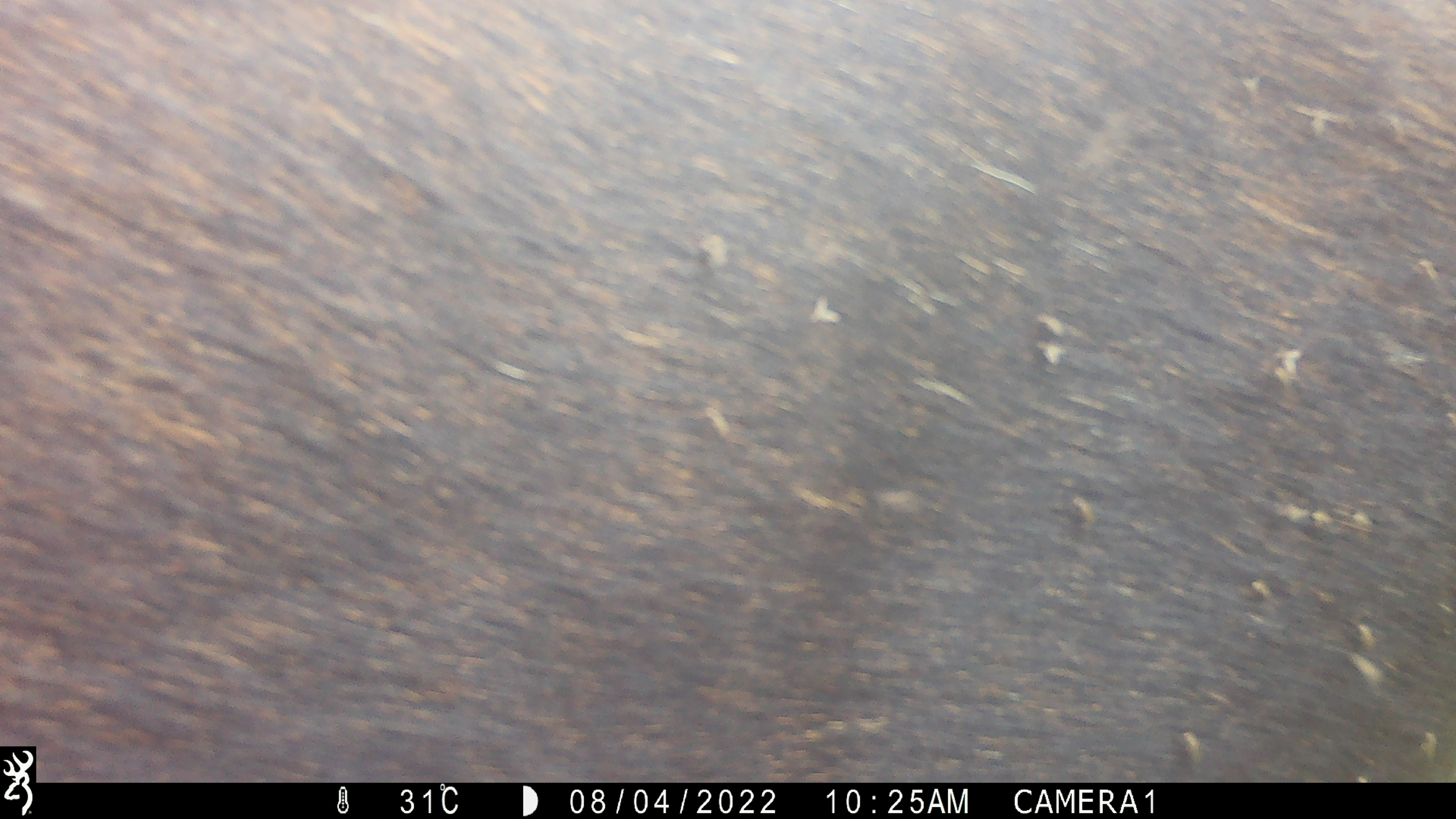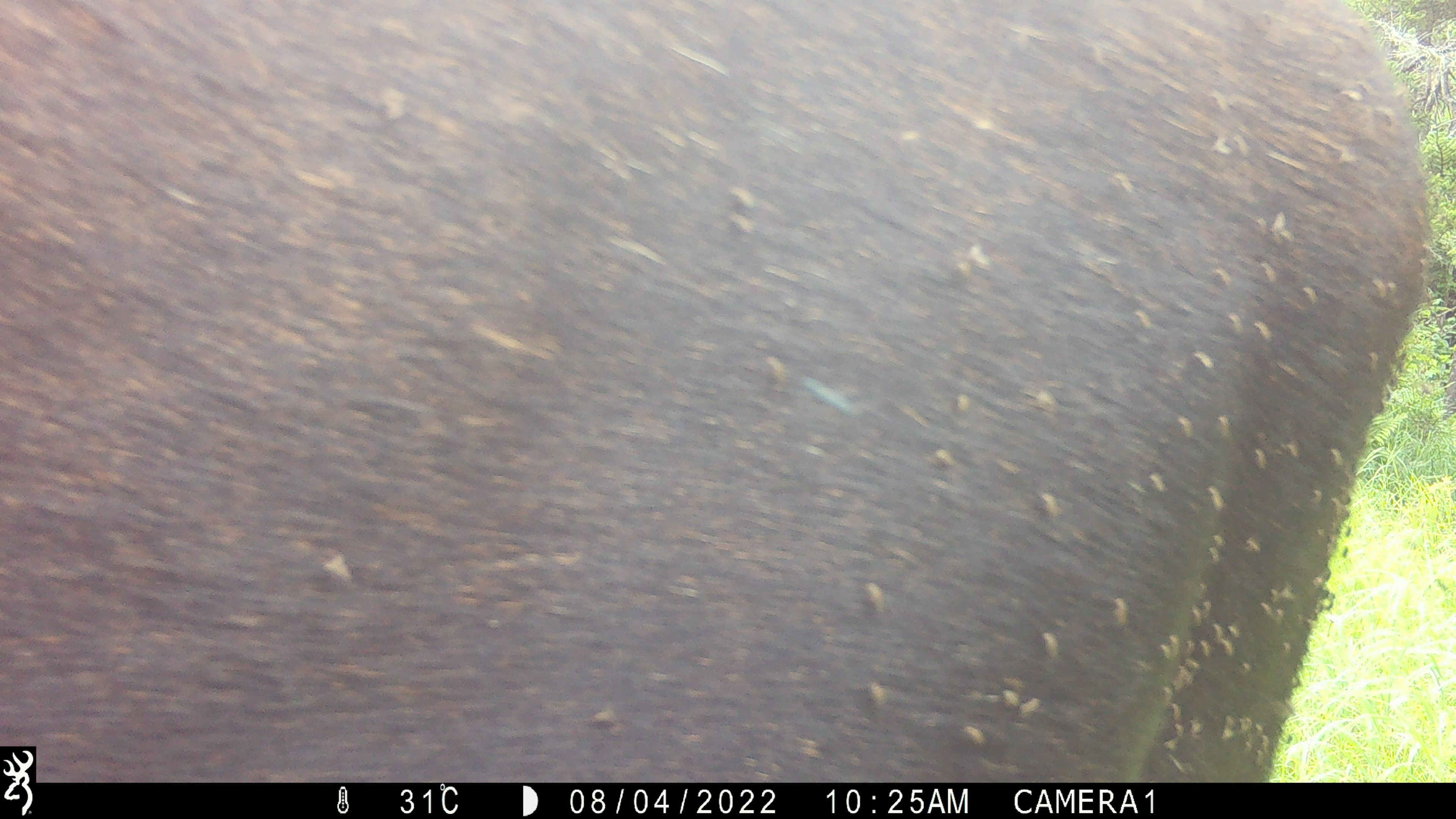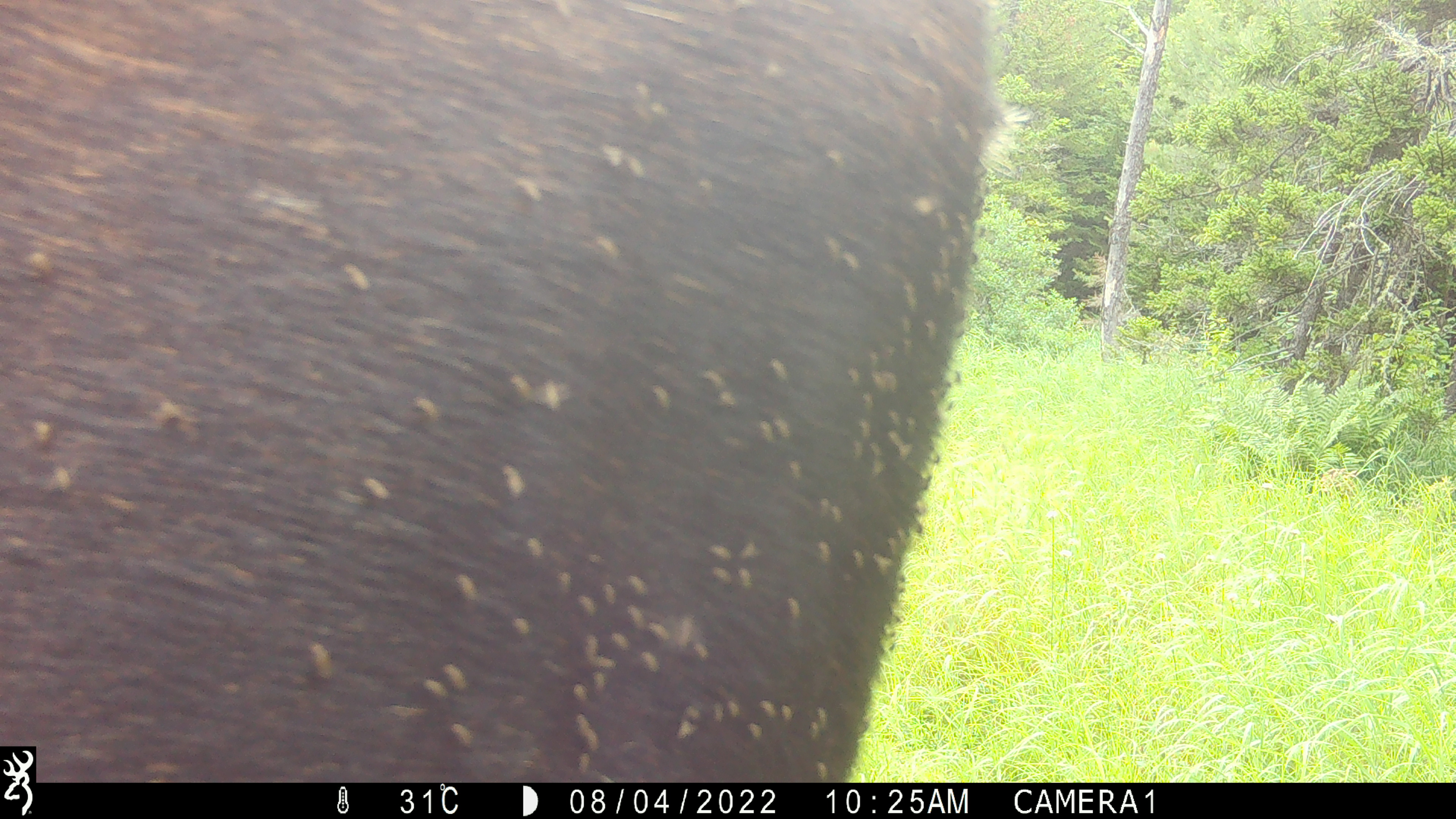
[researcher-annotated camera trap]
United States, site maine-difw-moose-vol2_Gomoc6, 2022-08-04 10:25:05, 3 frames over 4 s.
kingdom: Animalia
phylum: Chordata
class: Mammalia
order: Artiodactyla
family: Cervidae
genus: Alces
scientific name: Alces alces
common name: moose